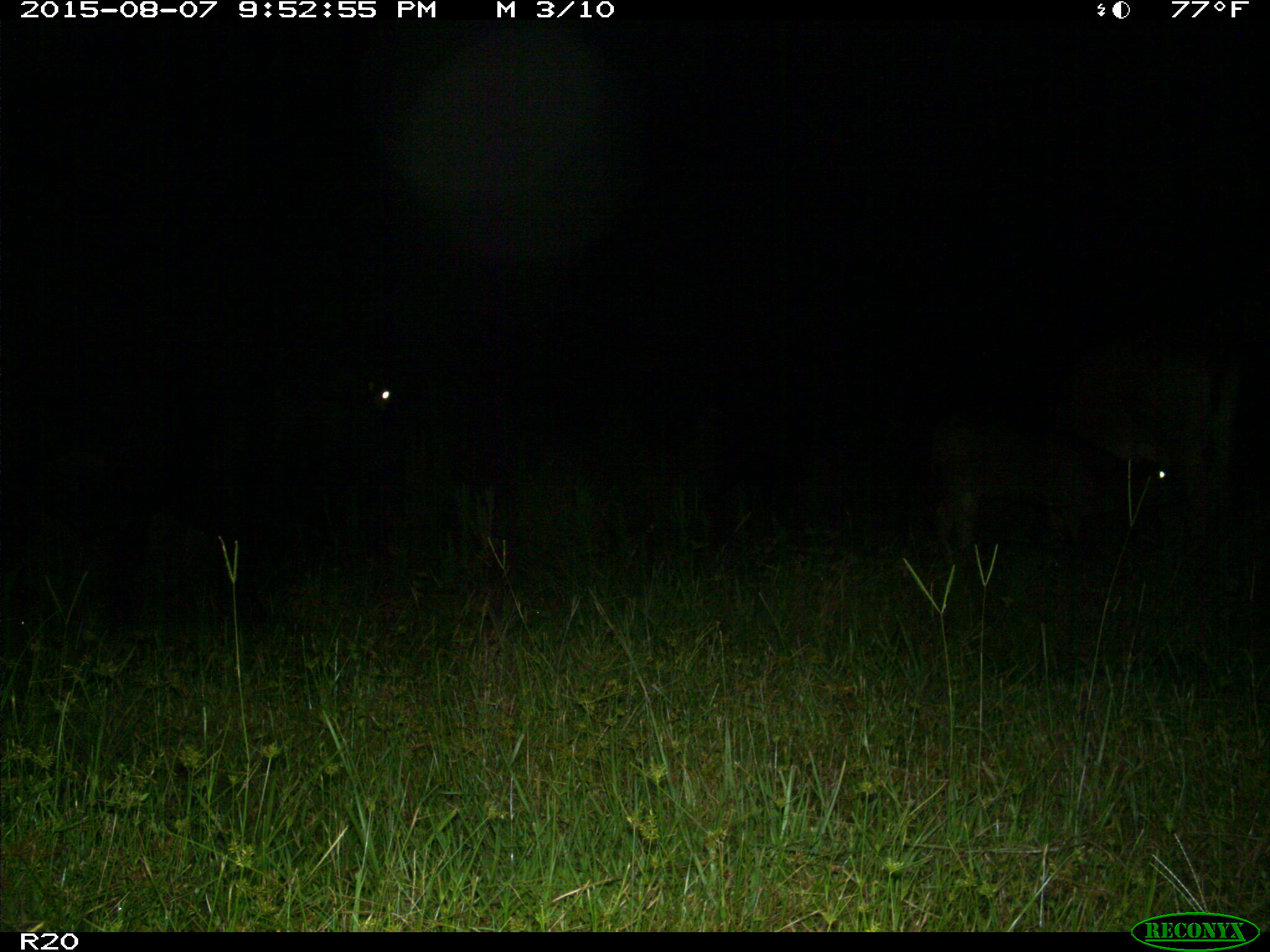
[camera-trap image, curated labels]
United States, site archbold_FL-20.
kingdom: Animalia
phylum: Chordata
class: Mammalia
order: Artiodactyla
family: Bovidae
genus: Bos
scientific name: Bos taurus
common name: domestic cow